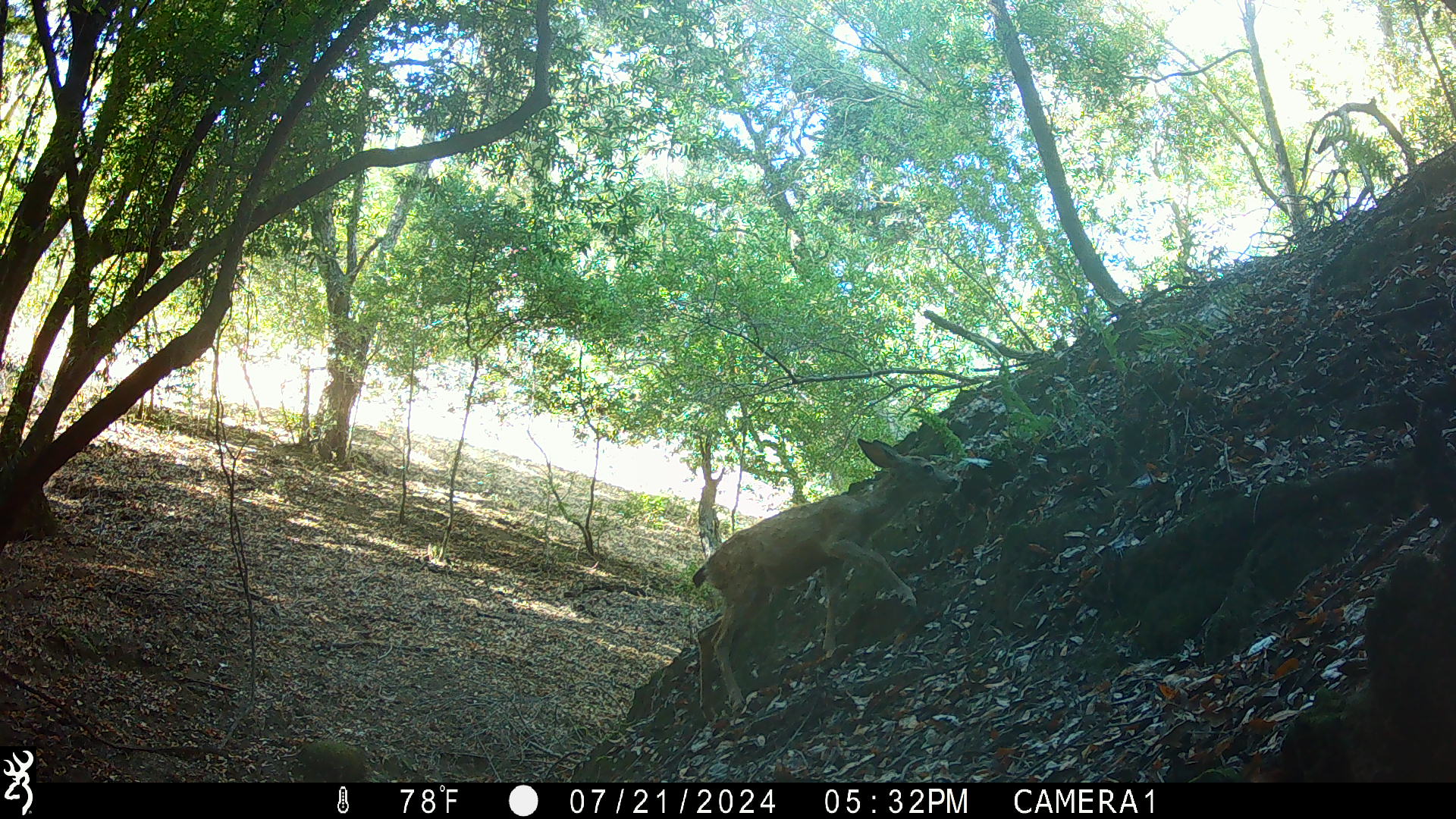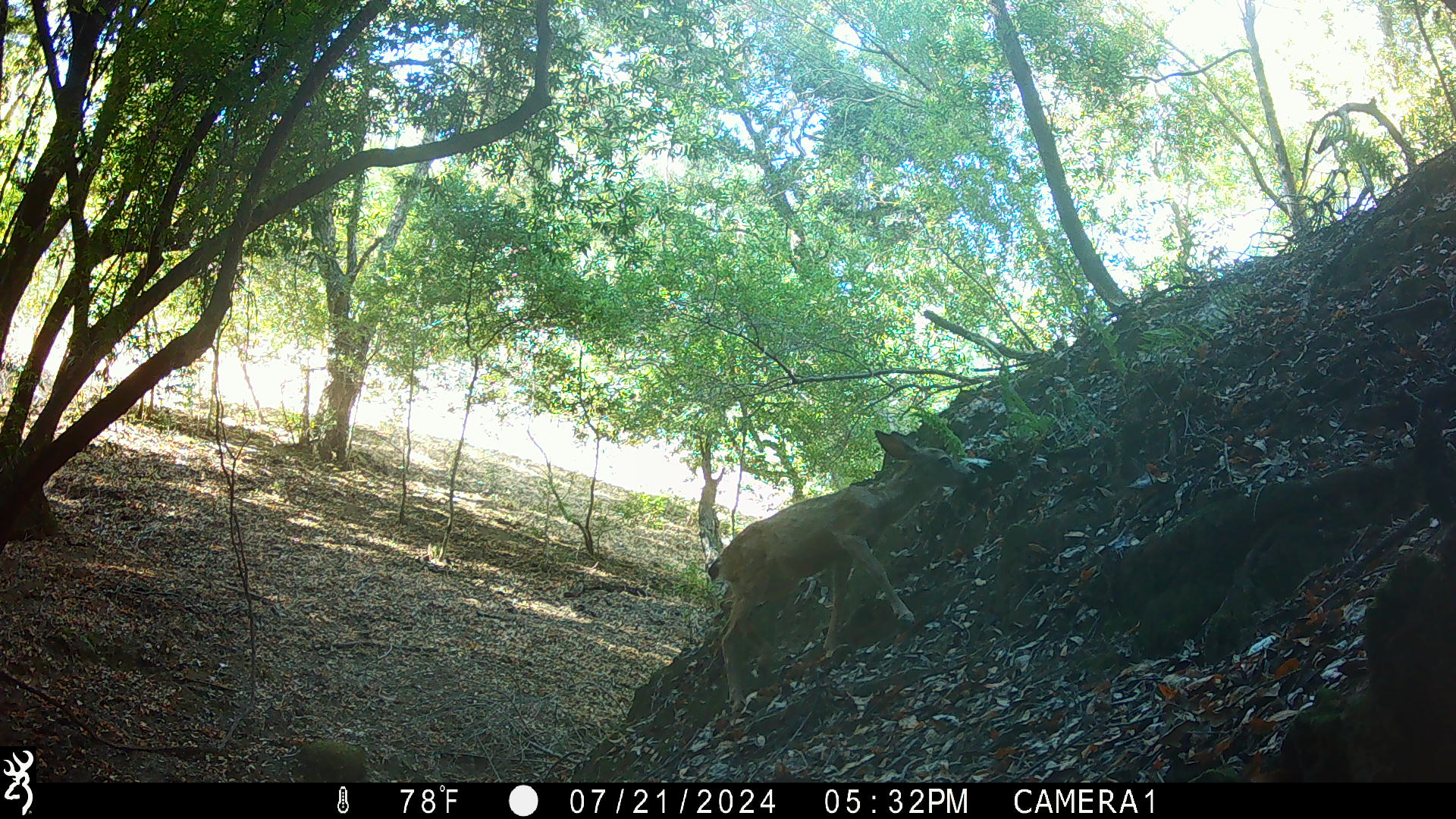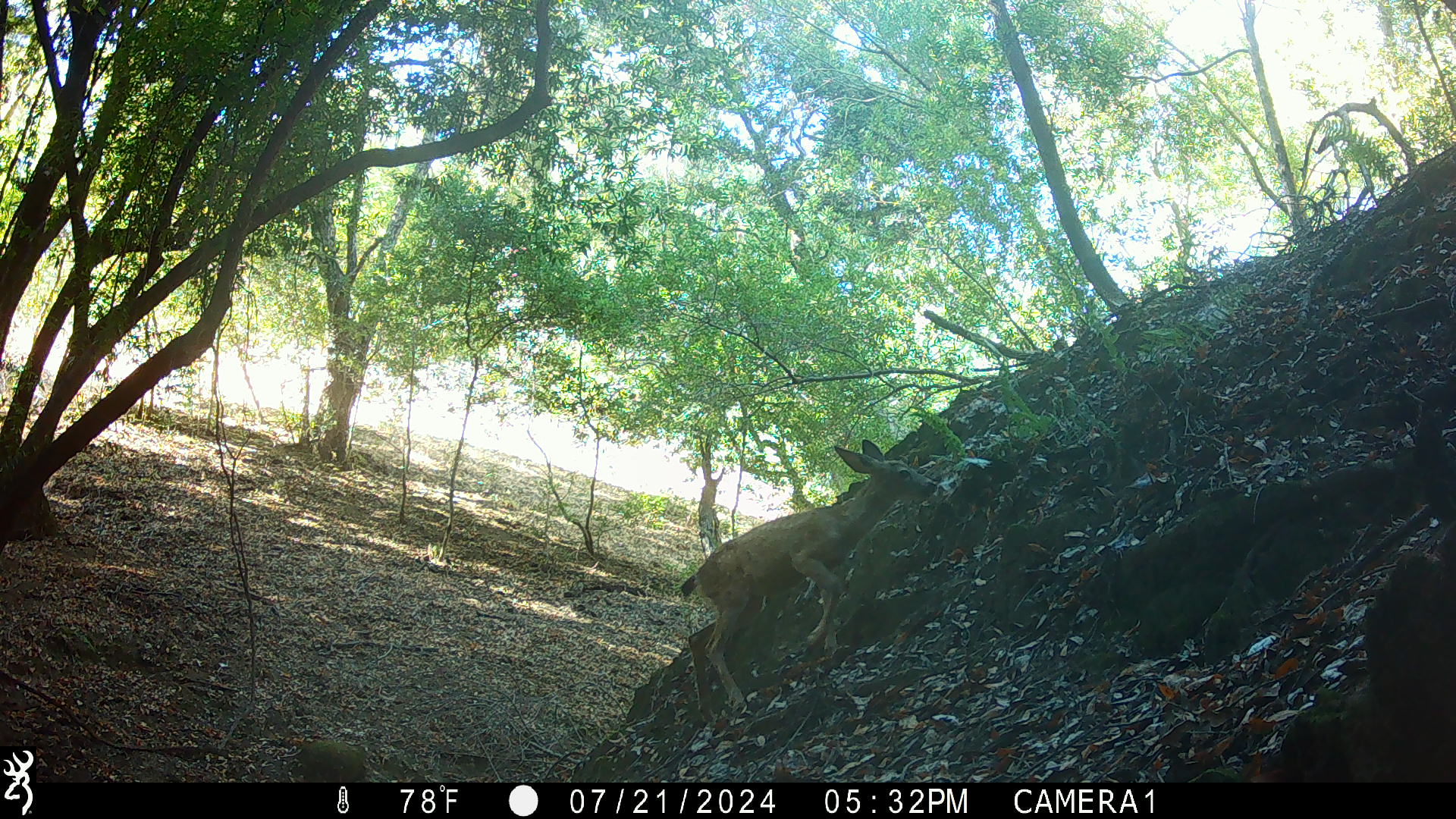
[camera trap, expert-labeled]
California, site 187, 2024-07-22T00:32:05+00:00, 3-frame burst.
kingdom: Animalia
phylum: Chordata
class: Mammalia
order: Artiodactyla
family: Cervidae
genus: Odocoileus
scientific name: Odocoileus hemionus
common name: mule deer